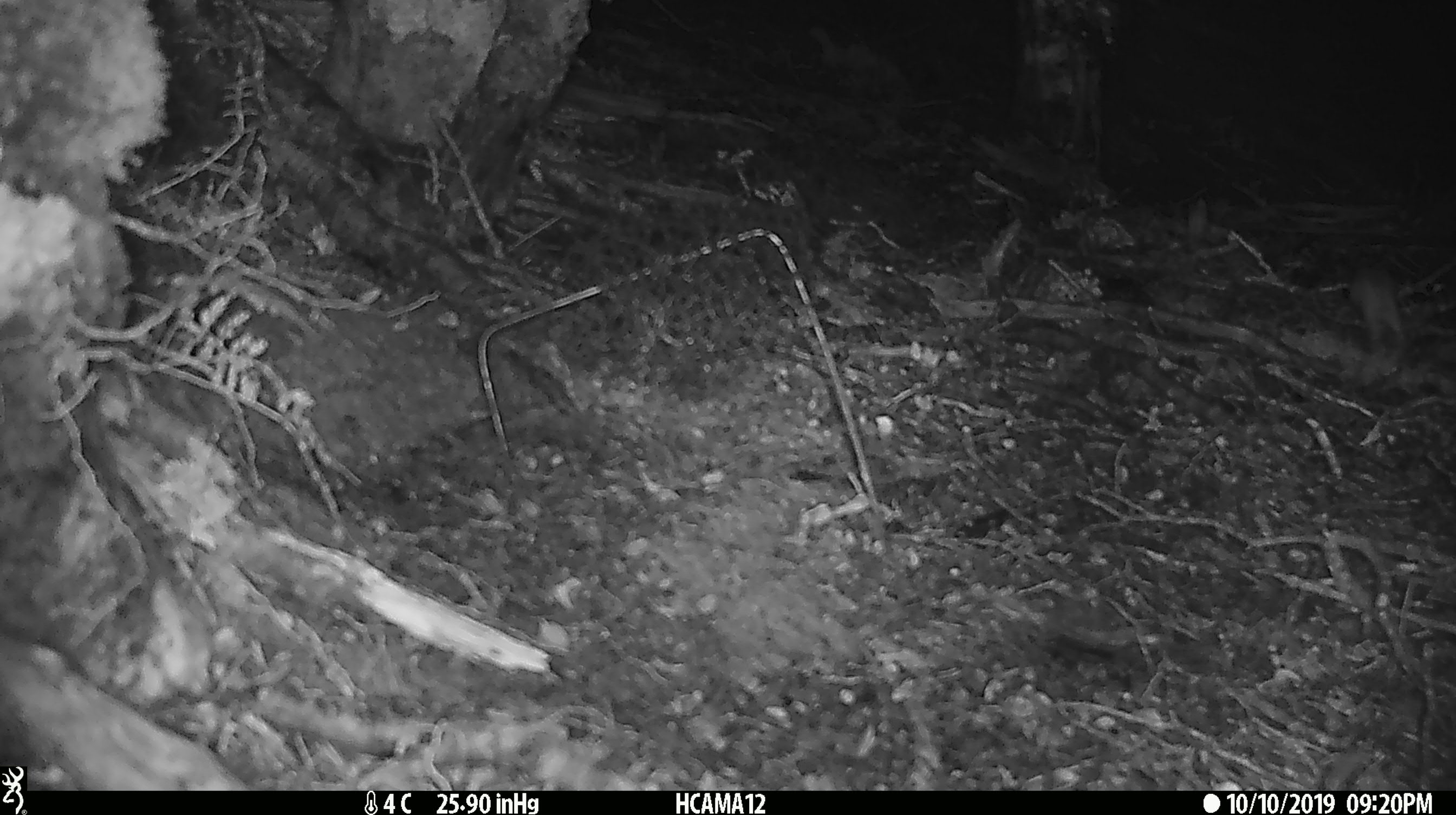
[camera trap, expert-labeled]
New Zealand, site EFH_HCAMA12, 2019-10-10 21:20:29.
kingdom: Animalia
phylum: Chordata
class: Mammalia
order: Rodentia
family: Muridae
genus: Mus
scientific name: Mus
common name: mouse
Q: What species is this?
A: Mouse (Mus).